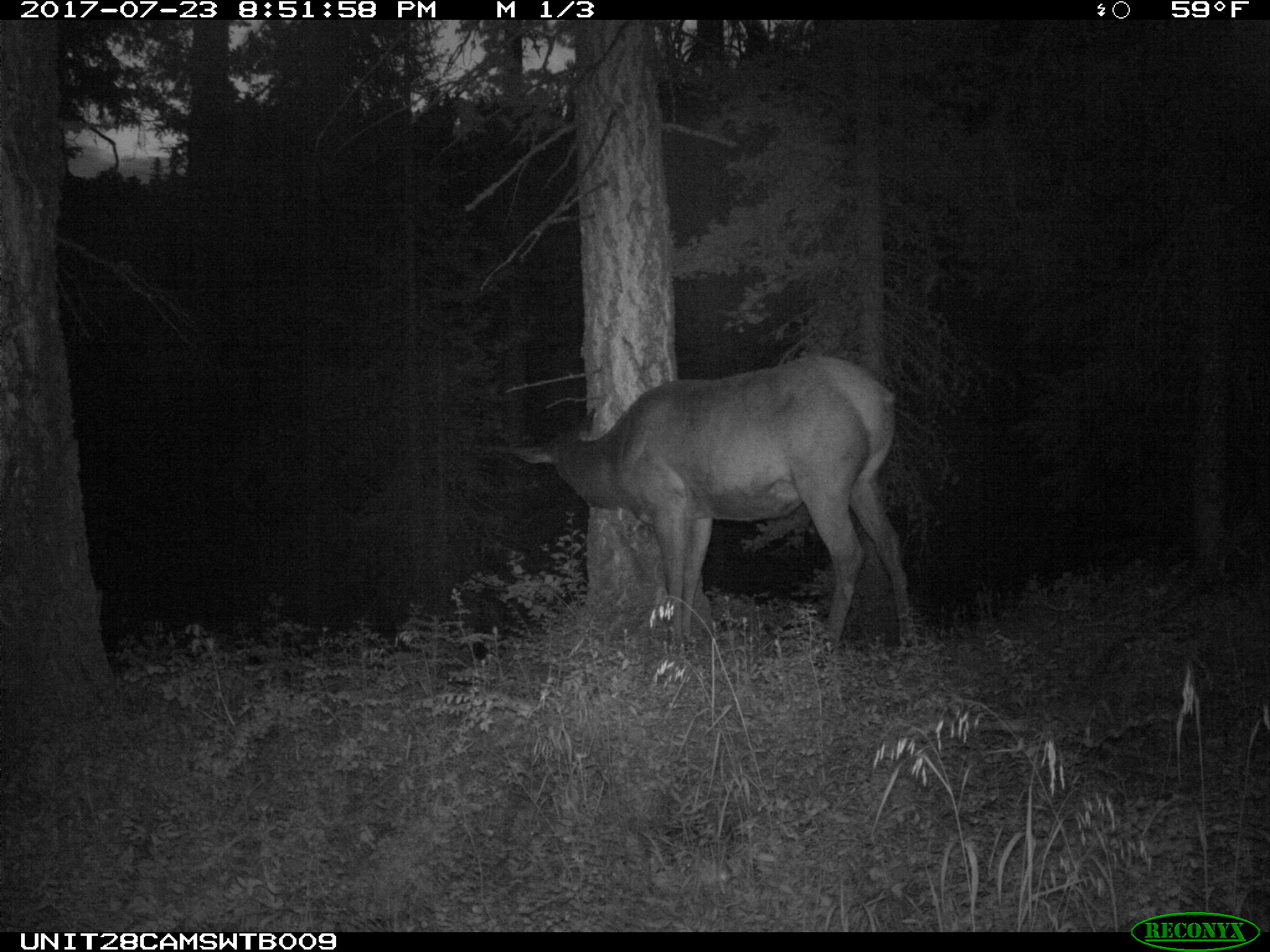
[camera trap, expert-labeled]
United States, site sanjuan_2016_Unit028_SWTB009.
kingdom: Animalia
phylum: Chordata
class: Mammalia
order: Artiodactyla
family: Cervidae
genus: Cervus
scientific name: Cervus elaphus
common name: red deer